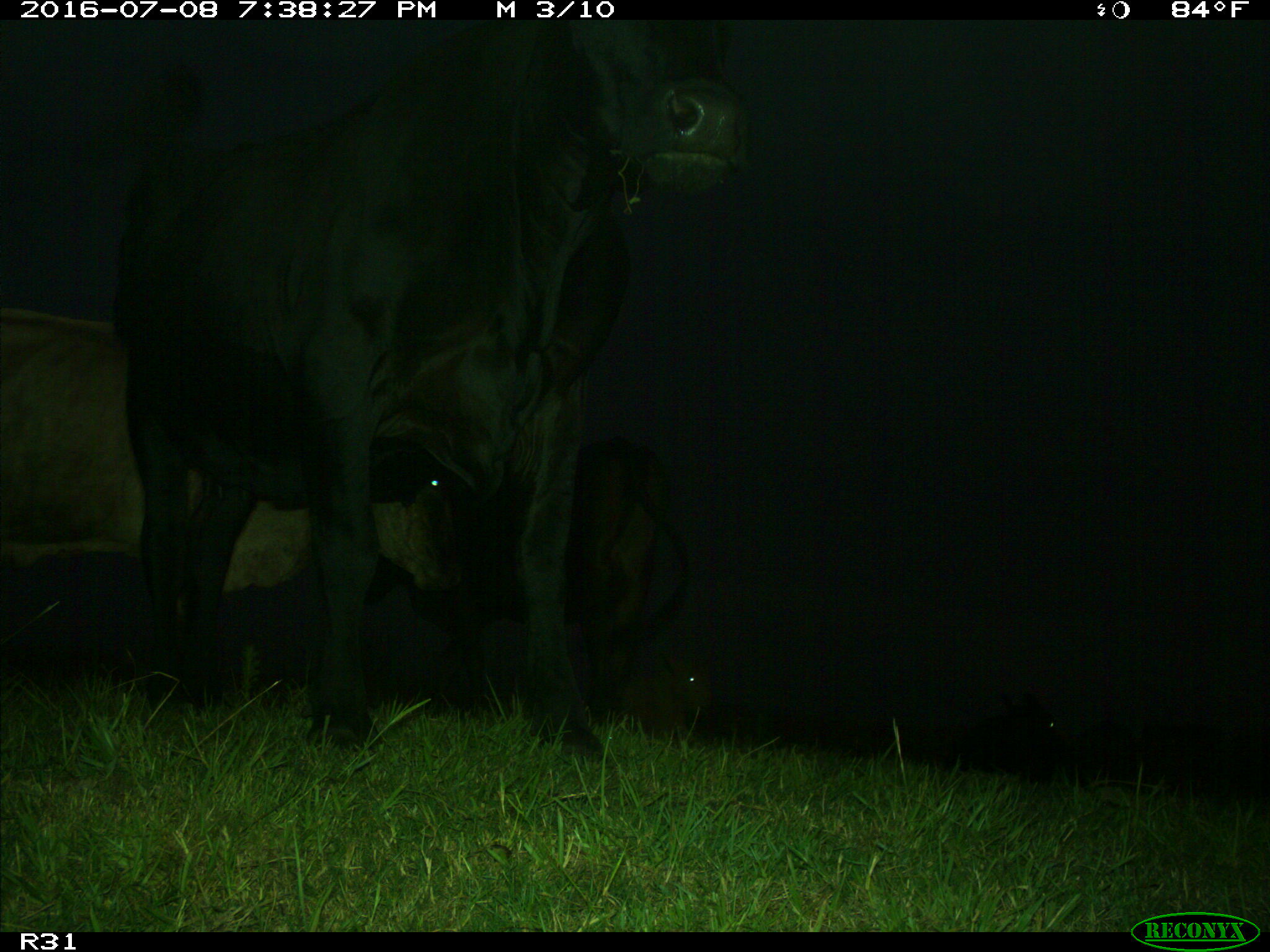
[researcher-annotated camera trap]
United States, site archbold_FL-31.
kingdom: Animalia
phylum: Chordata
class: Mammalia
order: Artiodactyla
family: Bovidae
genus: Bos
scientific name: Bos taurus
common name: domestic cow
Bos taurus (domestic cow).